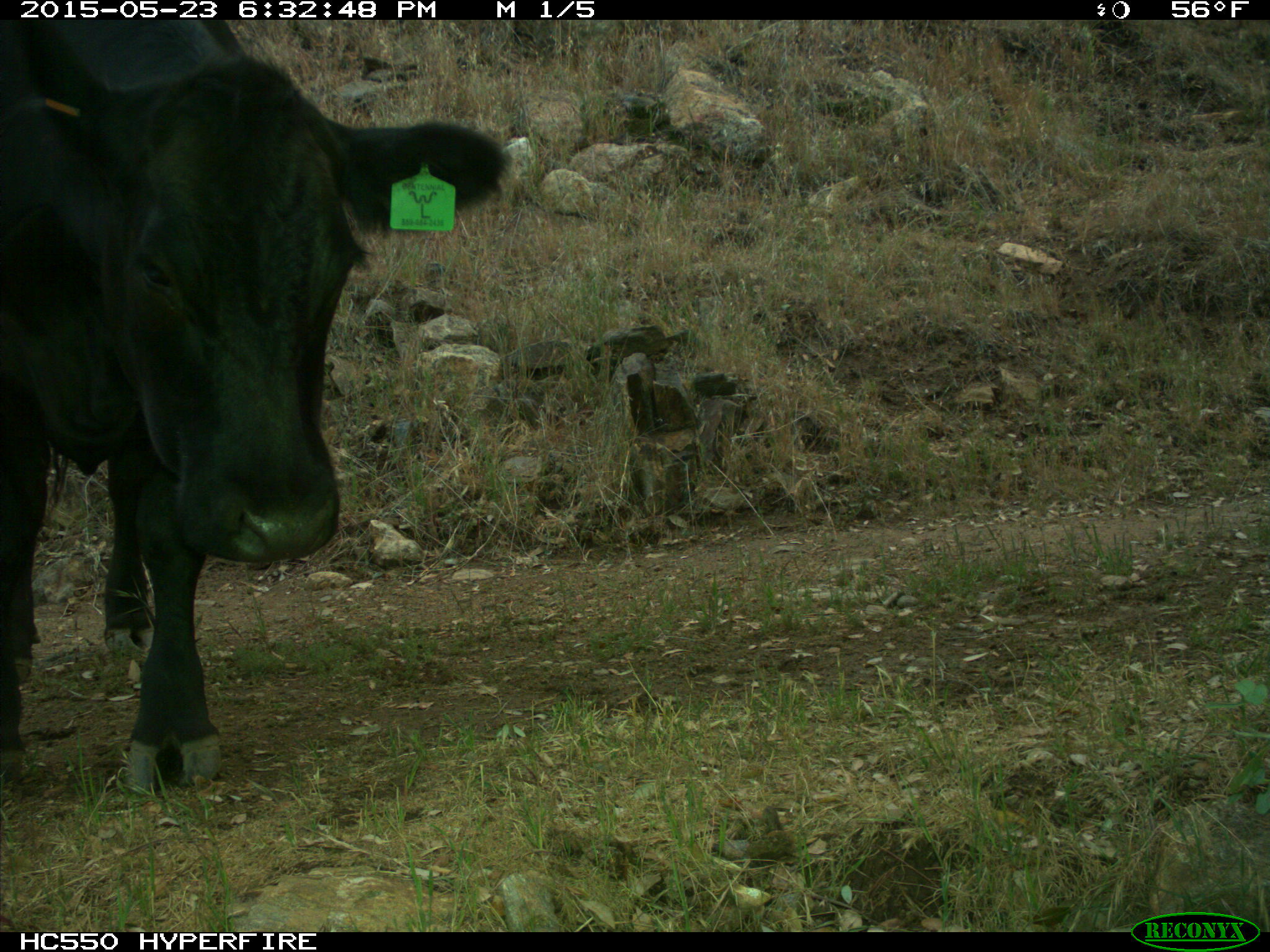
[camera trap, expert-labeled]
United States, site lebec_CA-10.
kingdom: Animalia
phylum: Chordata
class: Mammalia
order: Artiodactyla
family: Bovidae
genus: Bos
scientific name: Bos taurus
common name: domestic cow